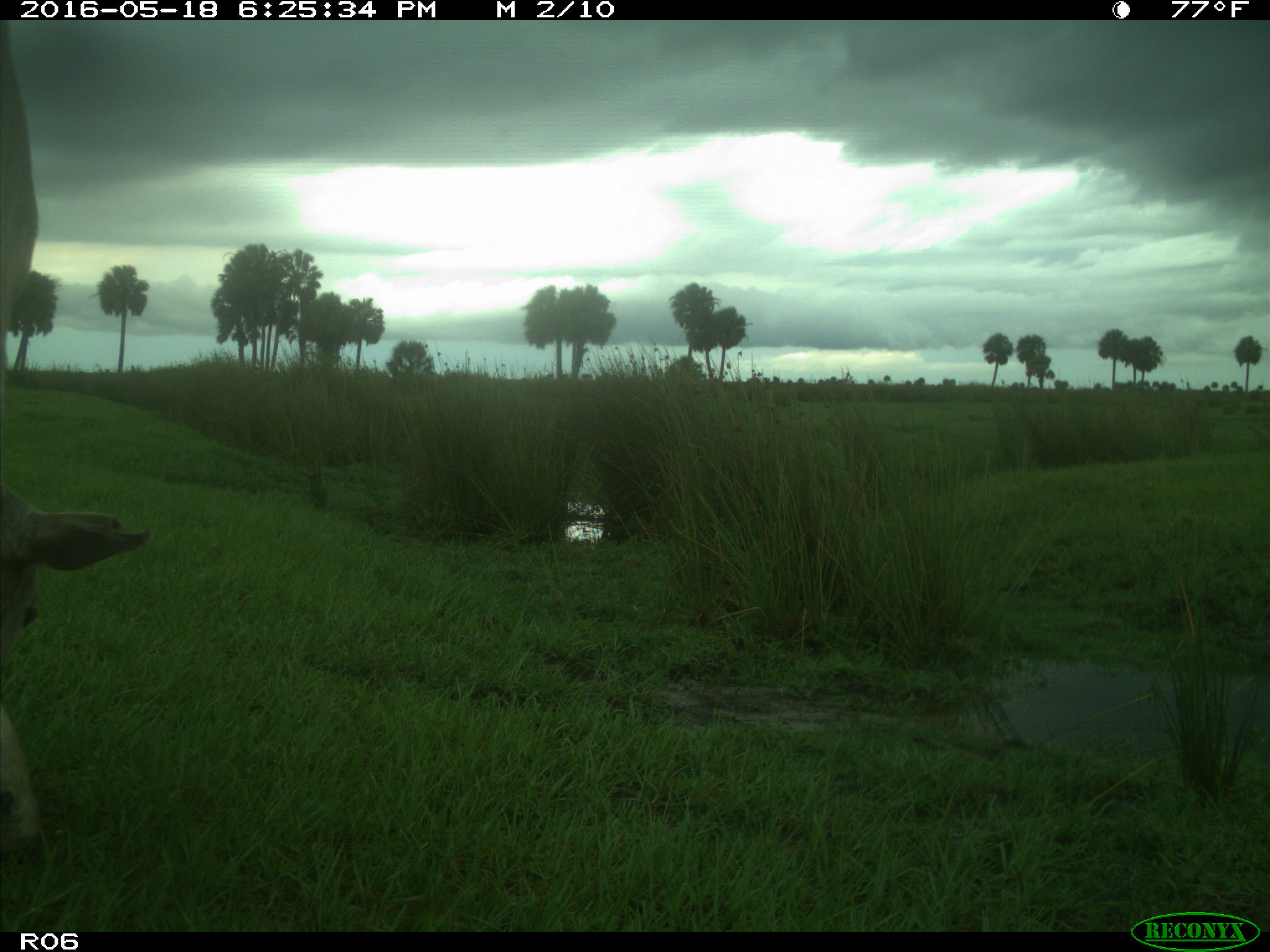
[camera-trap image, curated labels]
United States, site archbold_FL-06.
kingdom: Animalia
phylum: Chordata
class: Mammalia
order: Artiodactyla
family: Bovidae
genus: Bos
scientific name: Bos taurus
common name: domestic cow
Bos taurus (domestic cow).